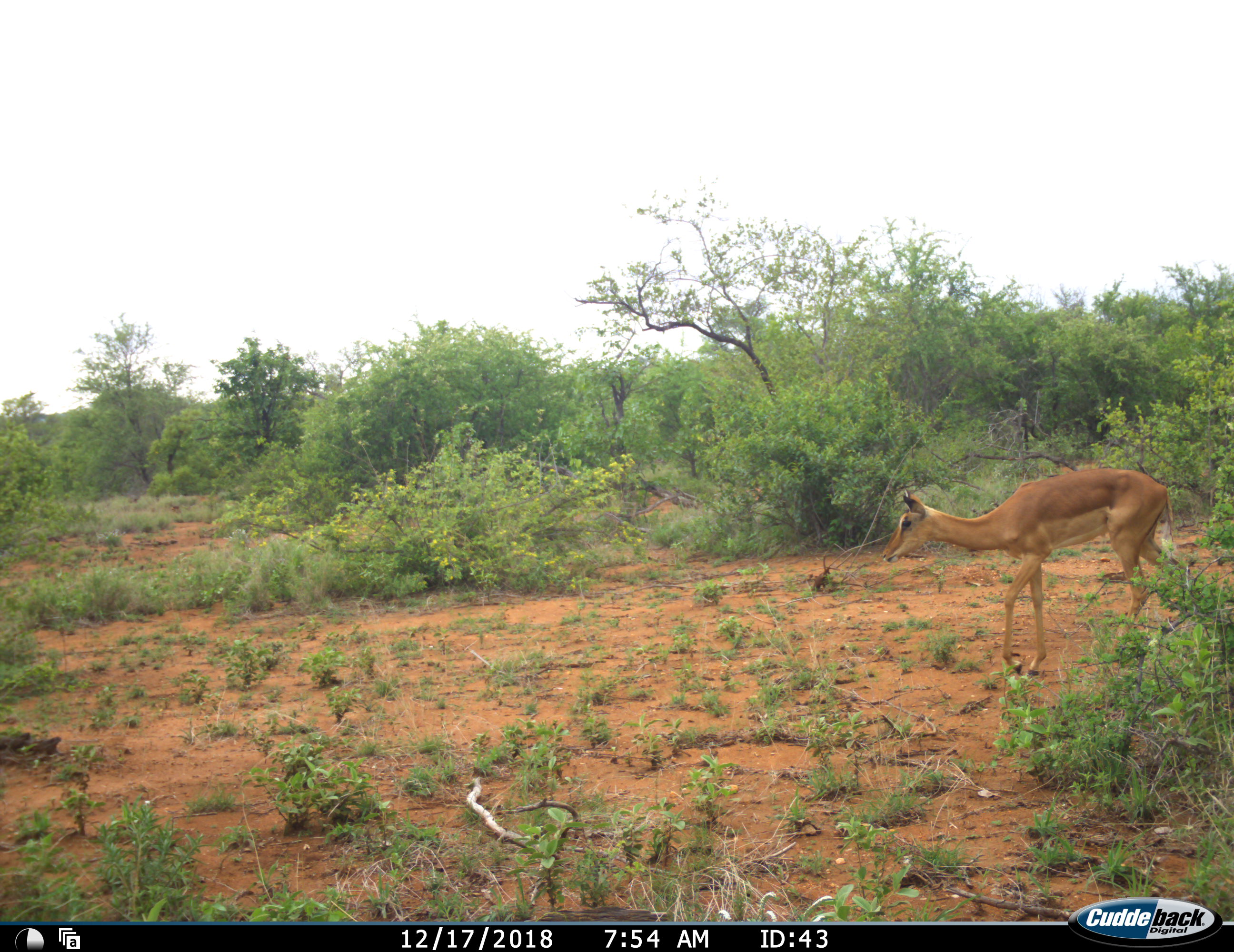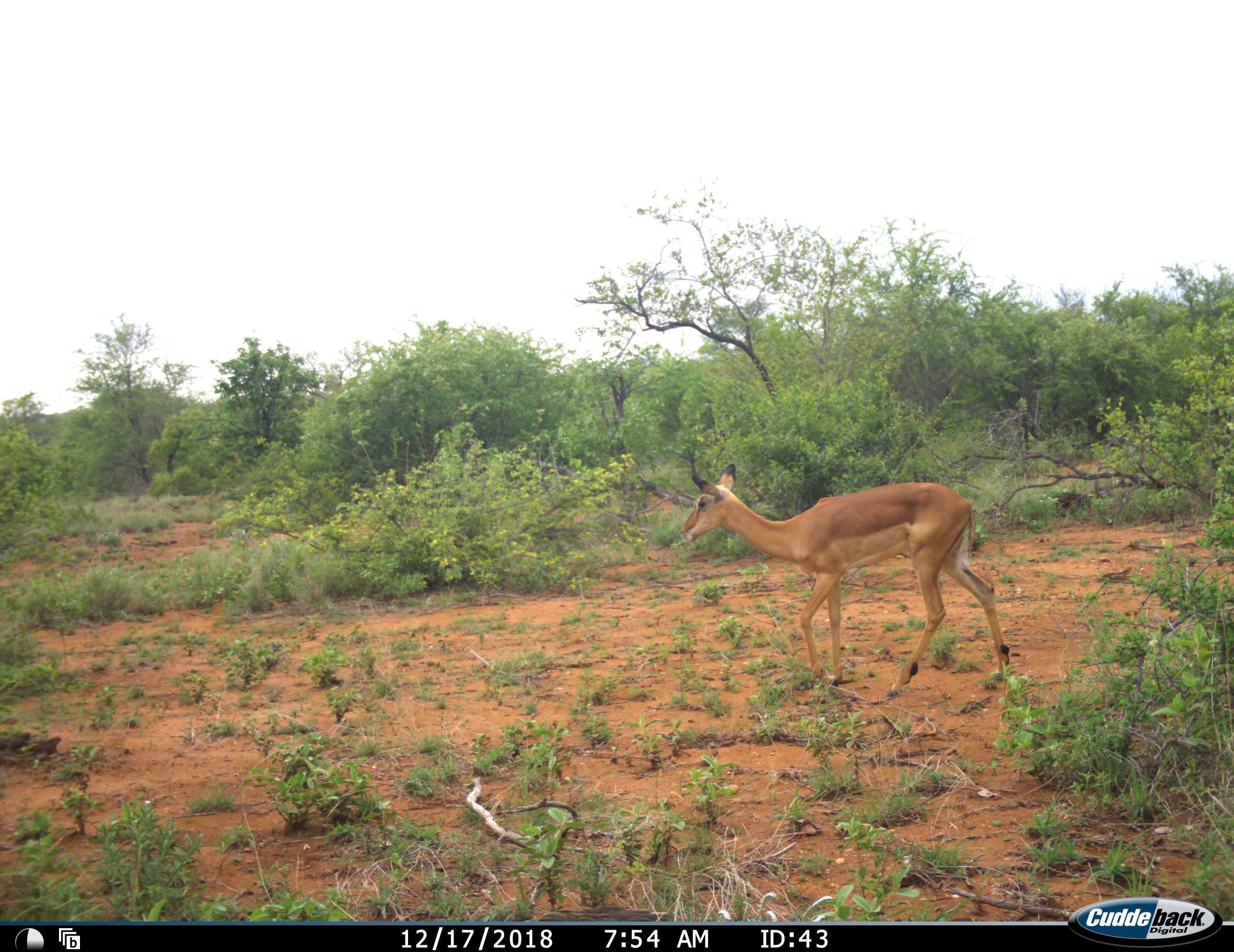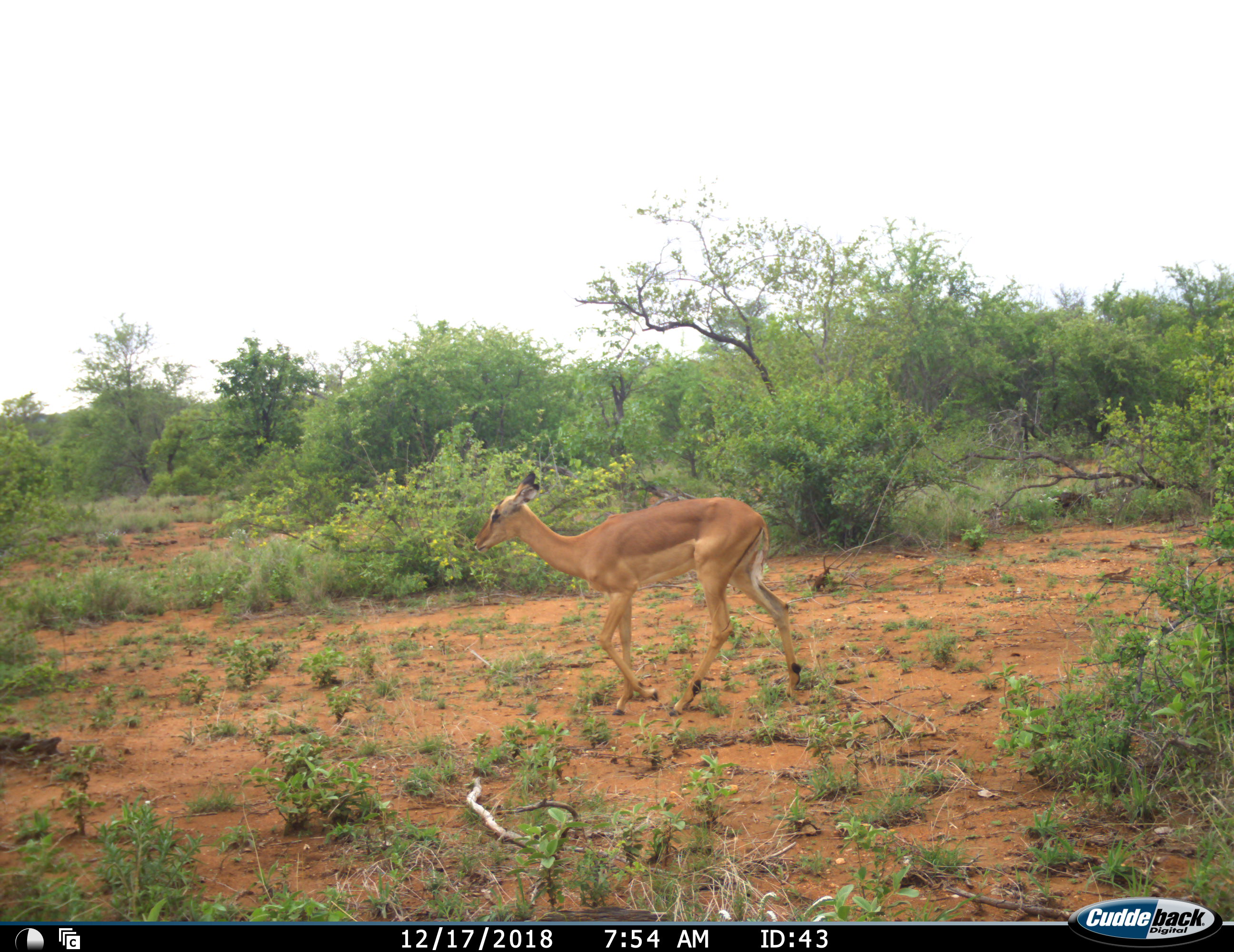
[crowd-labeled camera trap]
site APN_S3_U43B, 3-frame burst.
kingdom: Animalia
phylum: Chordata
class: Mammalia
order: Artiodactyla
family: Bovidae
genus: Aepyceros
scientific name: Aepyceros melampus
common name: impala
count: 1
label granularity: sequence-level